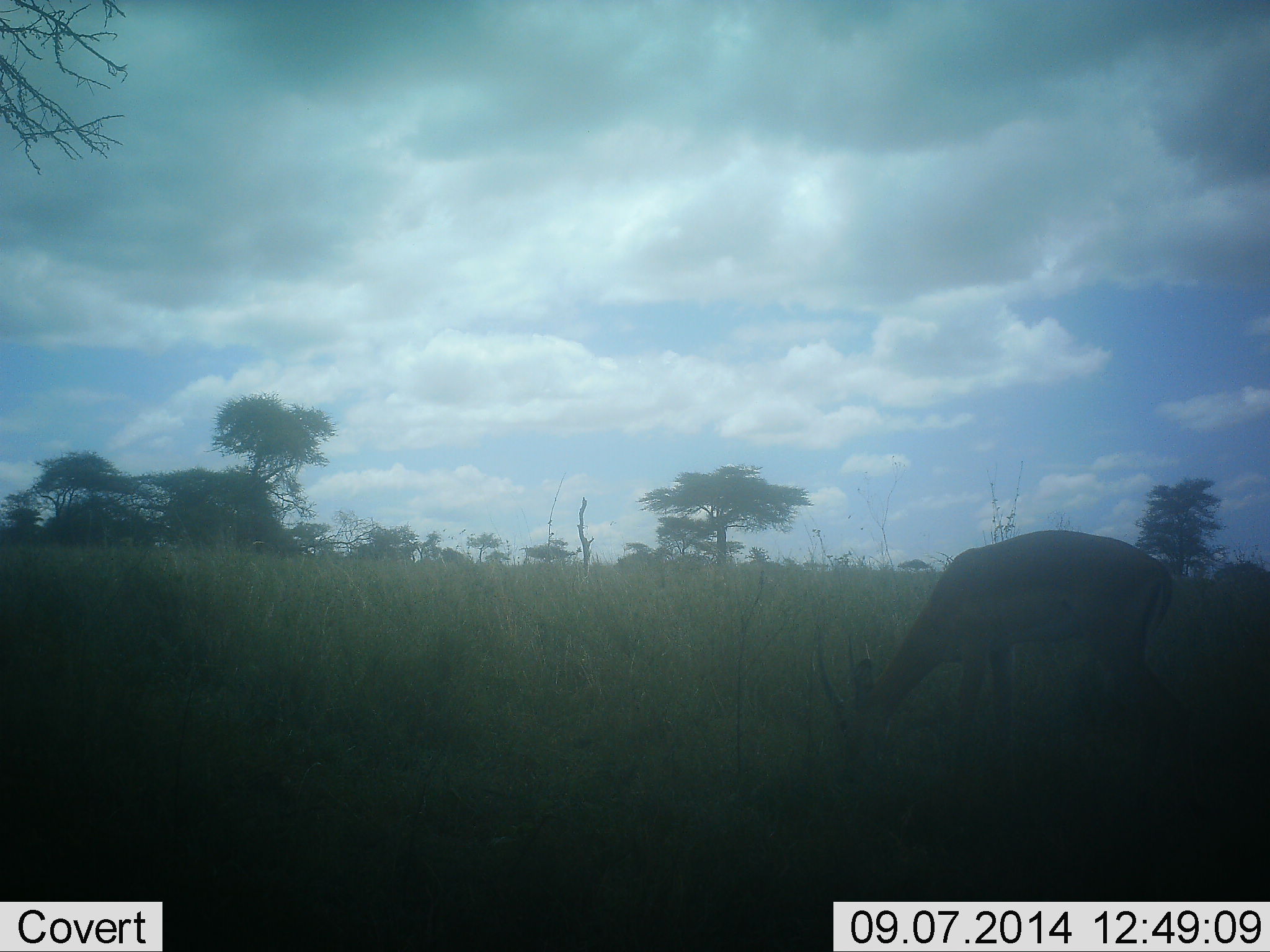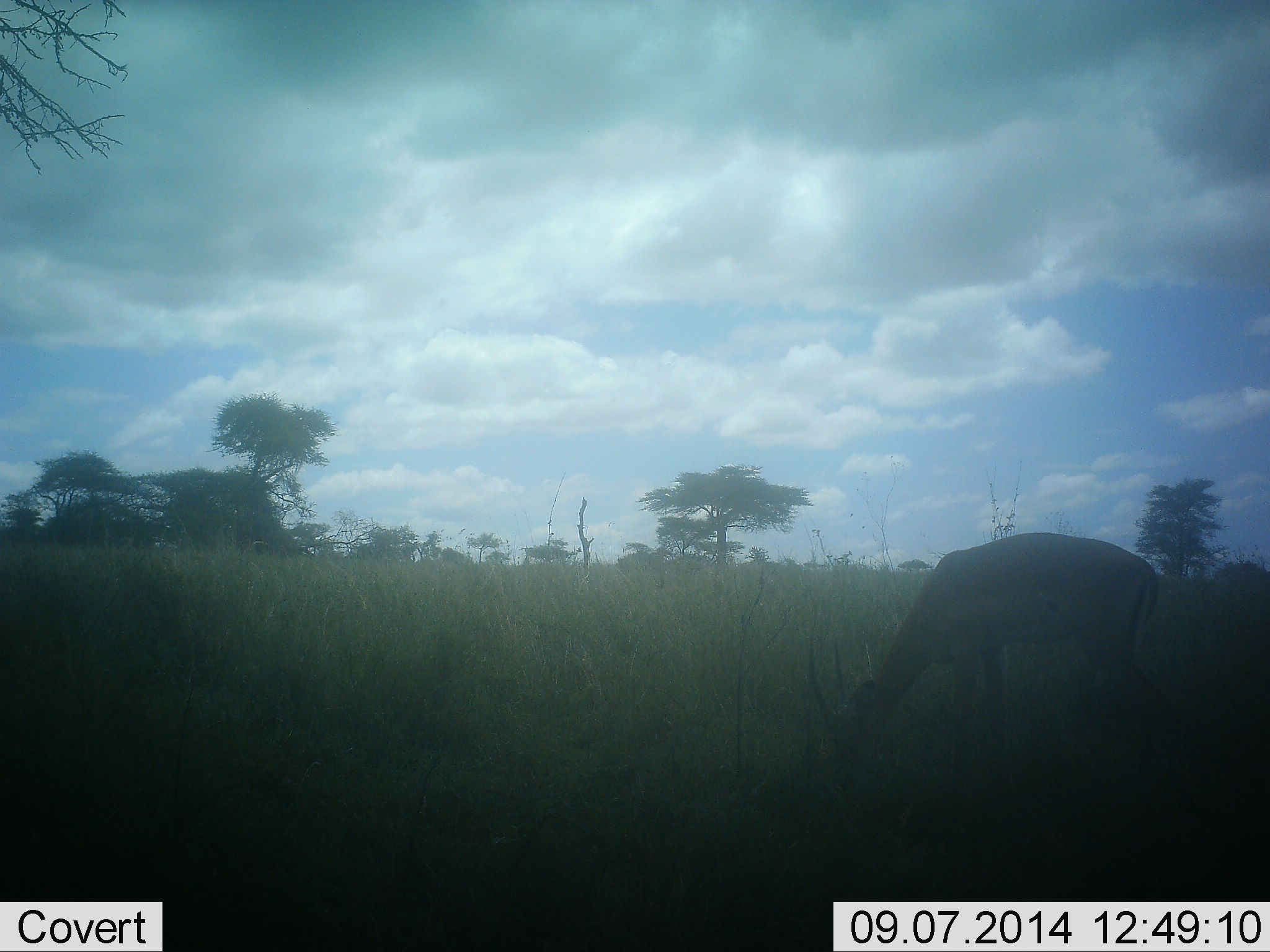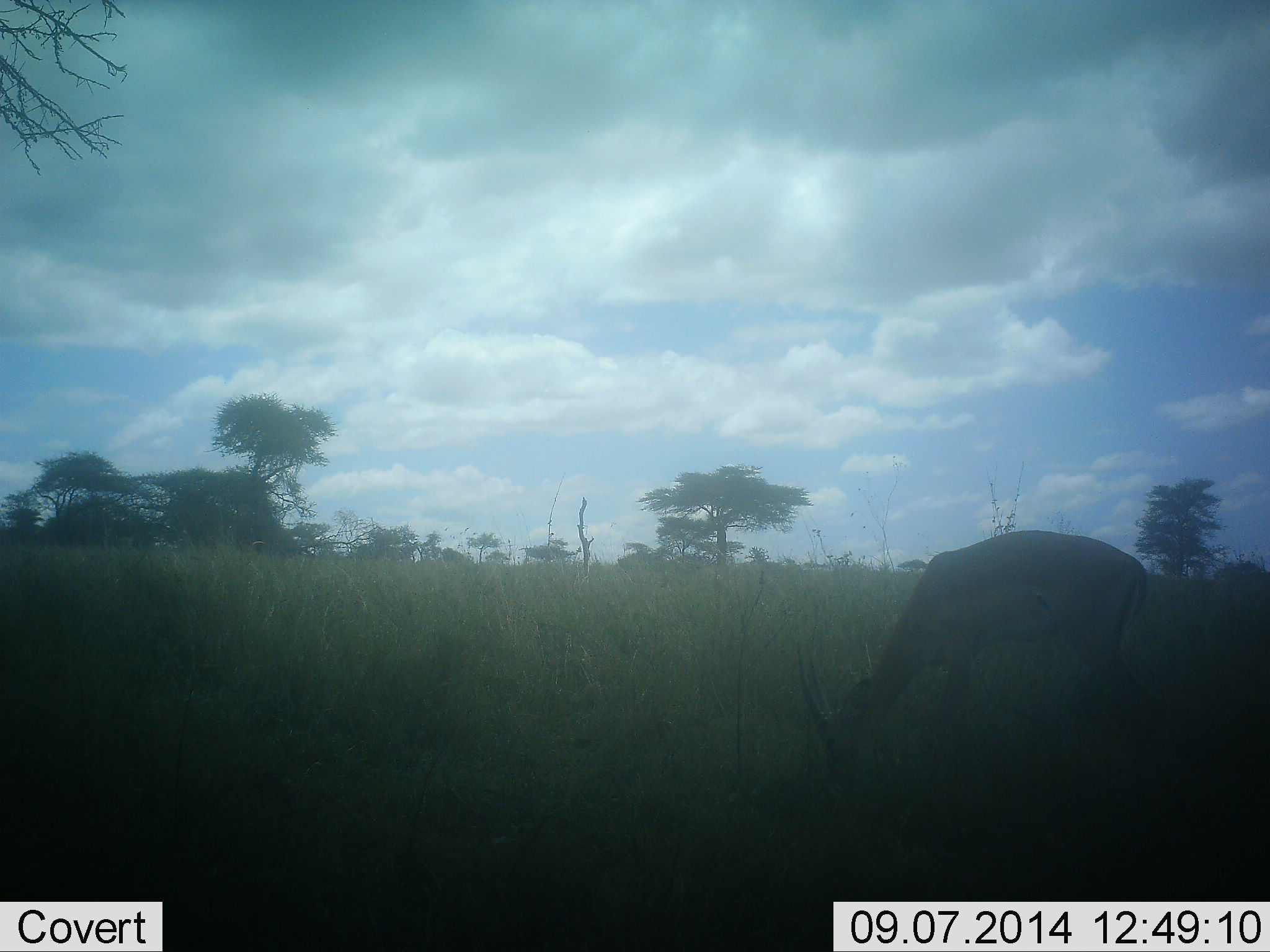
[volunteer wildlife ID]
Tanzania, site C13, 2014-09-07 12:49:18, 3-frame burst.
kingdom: Animalia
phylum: Chordata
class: Mammalia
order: Artiodactyla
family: Bovidae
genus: Nanger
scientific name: Nanger granti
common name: grant's gazelle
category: gazellegrants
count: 1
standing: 9%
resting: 0%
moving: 0%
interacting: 0%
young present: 0%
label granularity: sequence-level